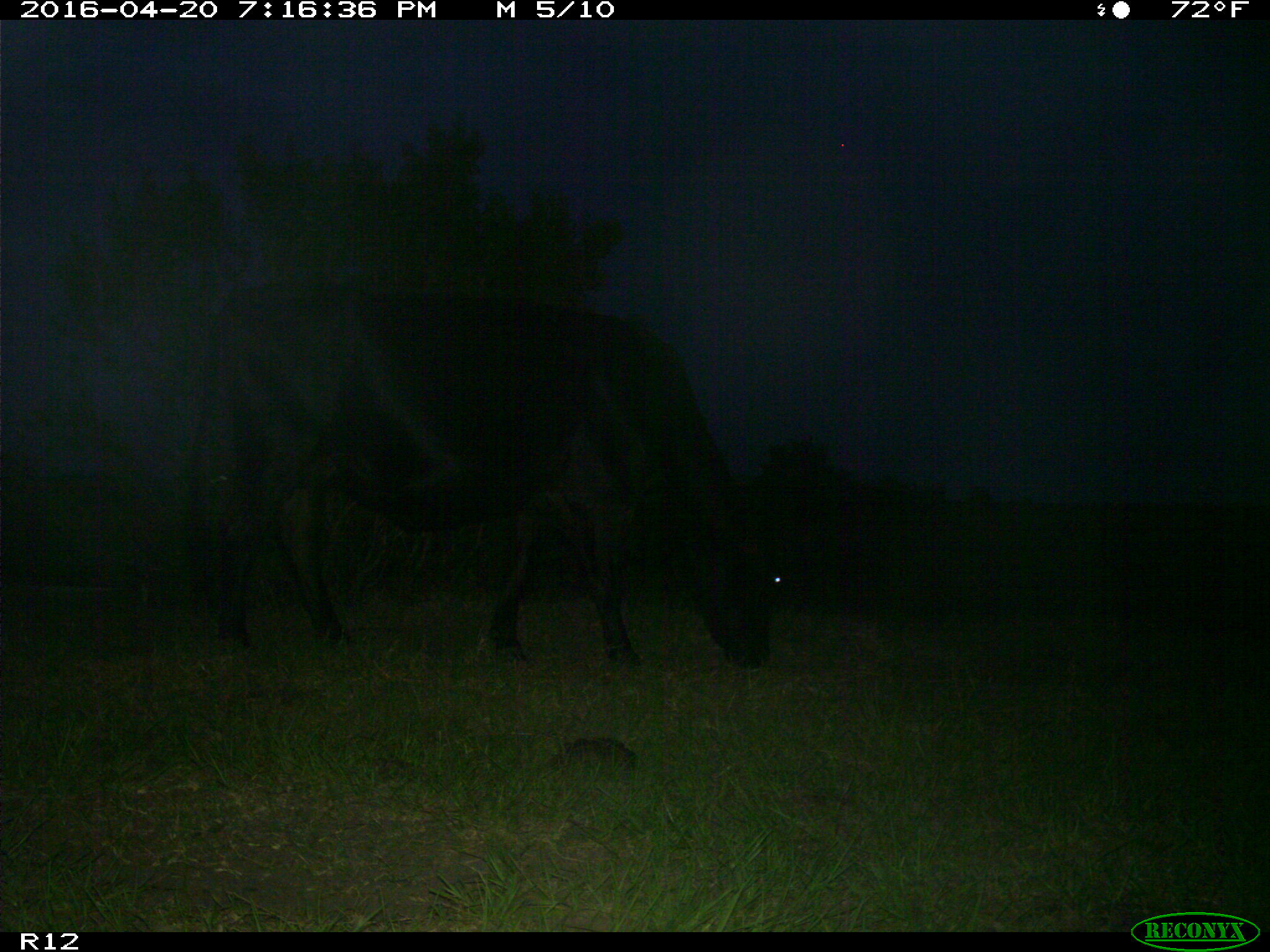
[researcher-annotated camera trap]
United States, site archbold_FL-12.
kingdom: Animalia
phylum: Chordata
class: Mammalia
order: Artiodactyla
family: Bovidae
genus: Bos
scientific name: Bos taurus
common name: domestic cow